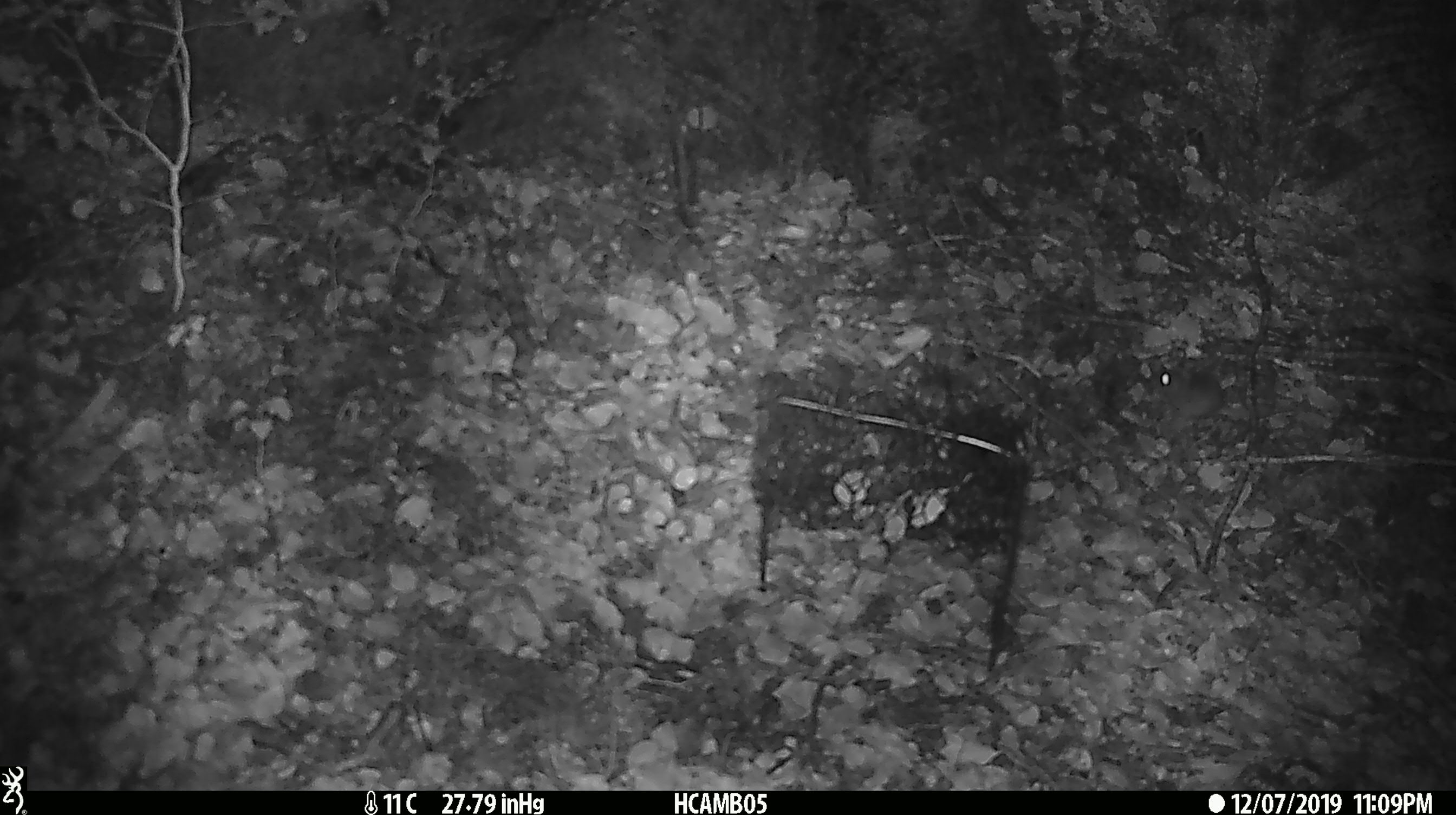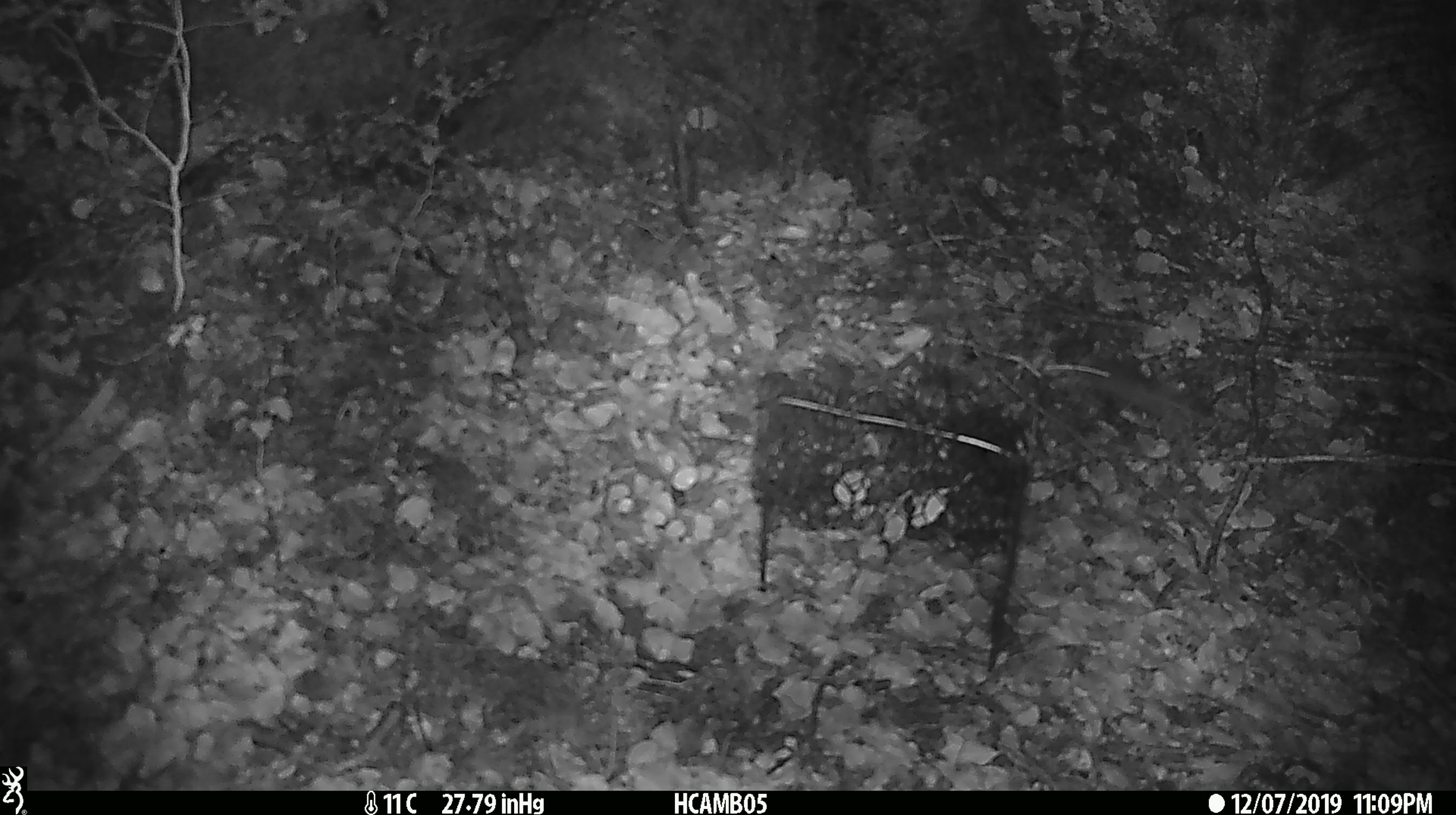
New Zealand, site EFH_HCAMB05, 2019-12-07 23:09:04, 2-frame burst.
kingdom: Animalia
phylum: Chordata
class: Mammalia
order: Rodentia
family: Muridae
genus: Mus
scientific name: Mus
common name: mouse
Mouse (Mus).